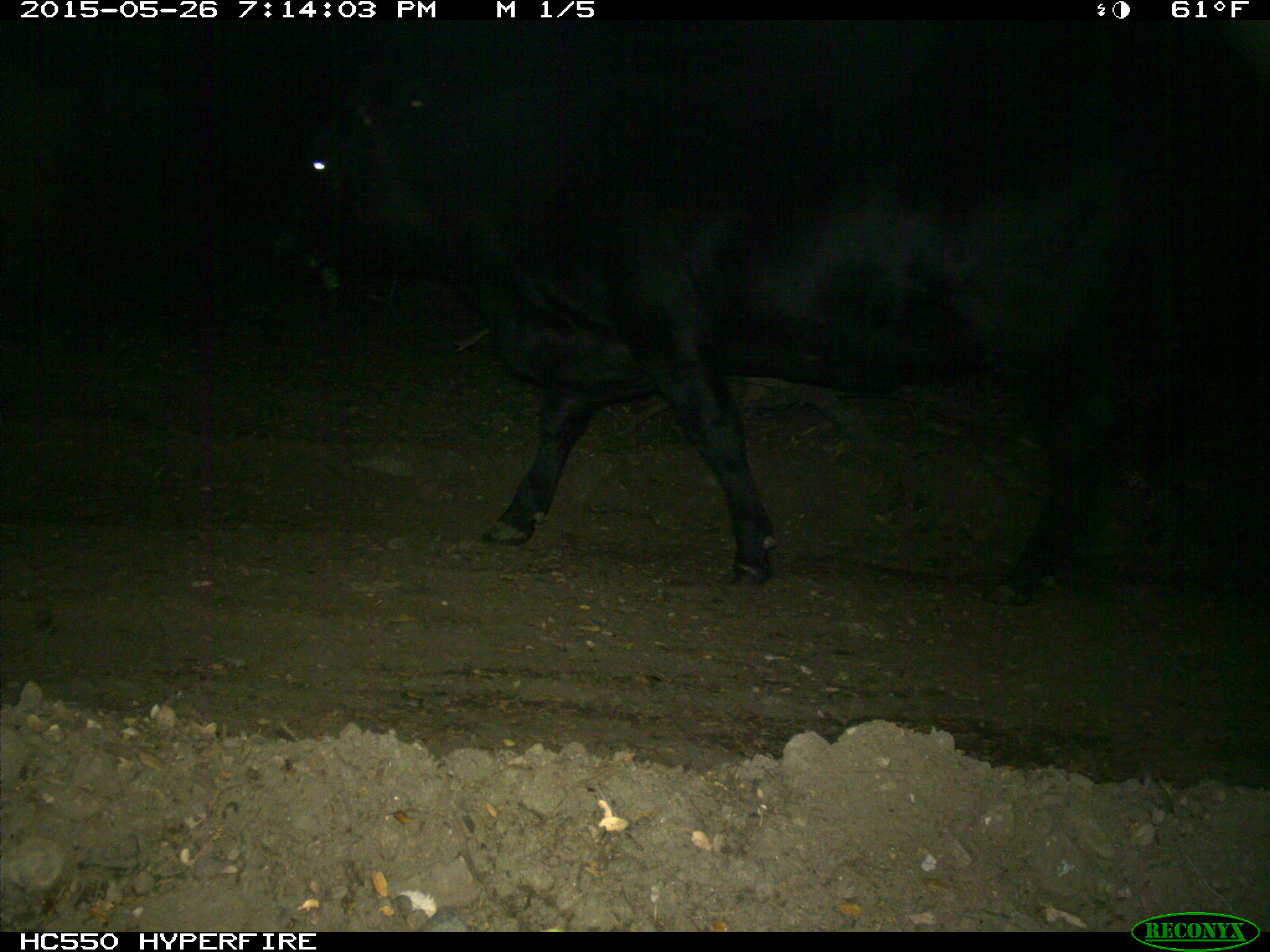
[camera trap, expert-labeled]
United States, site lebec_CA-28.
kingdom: Animalia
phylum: Chordata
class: Mammalia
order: Artiodactyla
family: Bovidae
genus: Bos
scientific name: Bos taurus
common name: domestic cow